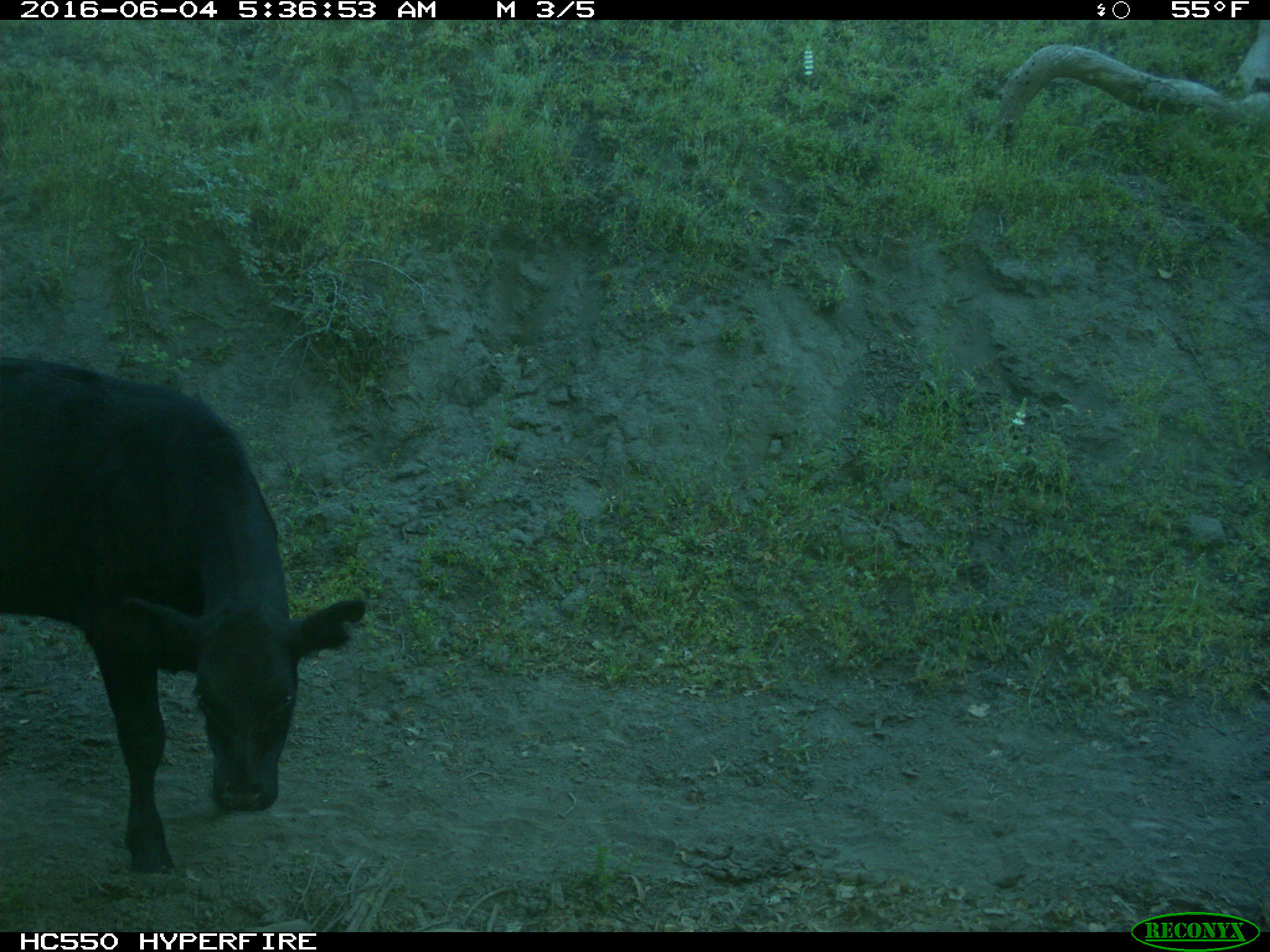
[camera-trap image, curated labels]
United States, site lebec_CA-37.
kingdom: Animalia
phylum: Chordata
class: Mammalia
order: Artiodactyla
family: Bovidae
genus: Bos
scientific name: Bos taurus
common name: domestic cow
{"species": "Bos taurus (domestic cow)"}